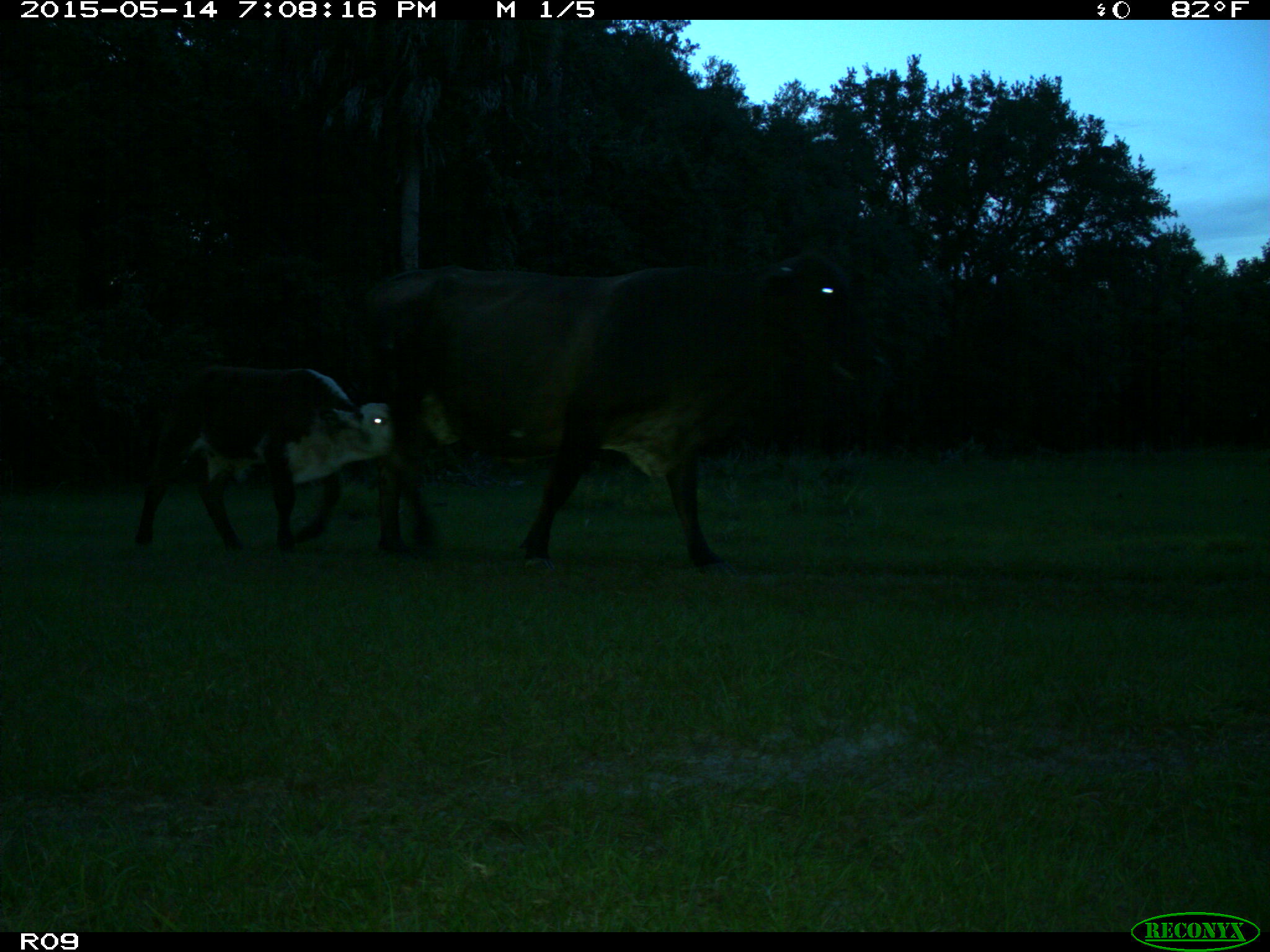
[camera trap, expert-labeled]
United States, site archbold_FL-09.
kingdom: Animalia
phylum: Chordata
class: Mammalia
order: Artiodactyla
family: Bovidae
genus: Bos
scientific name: Bos taurus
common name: domestic cow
Bos taurus (domestic cow).